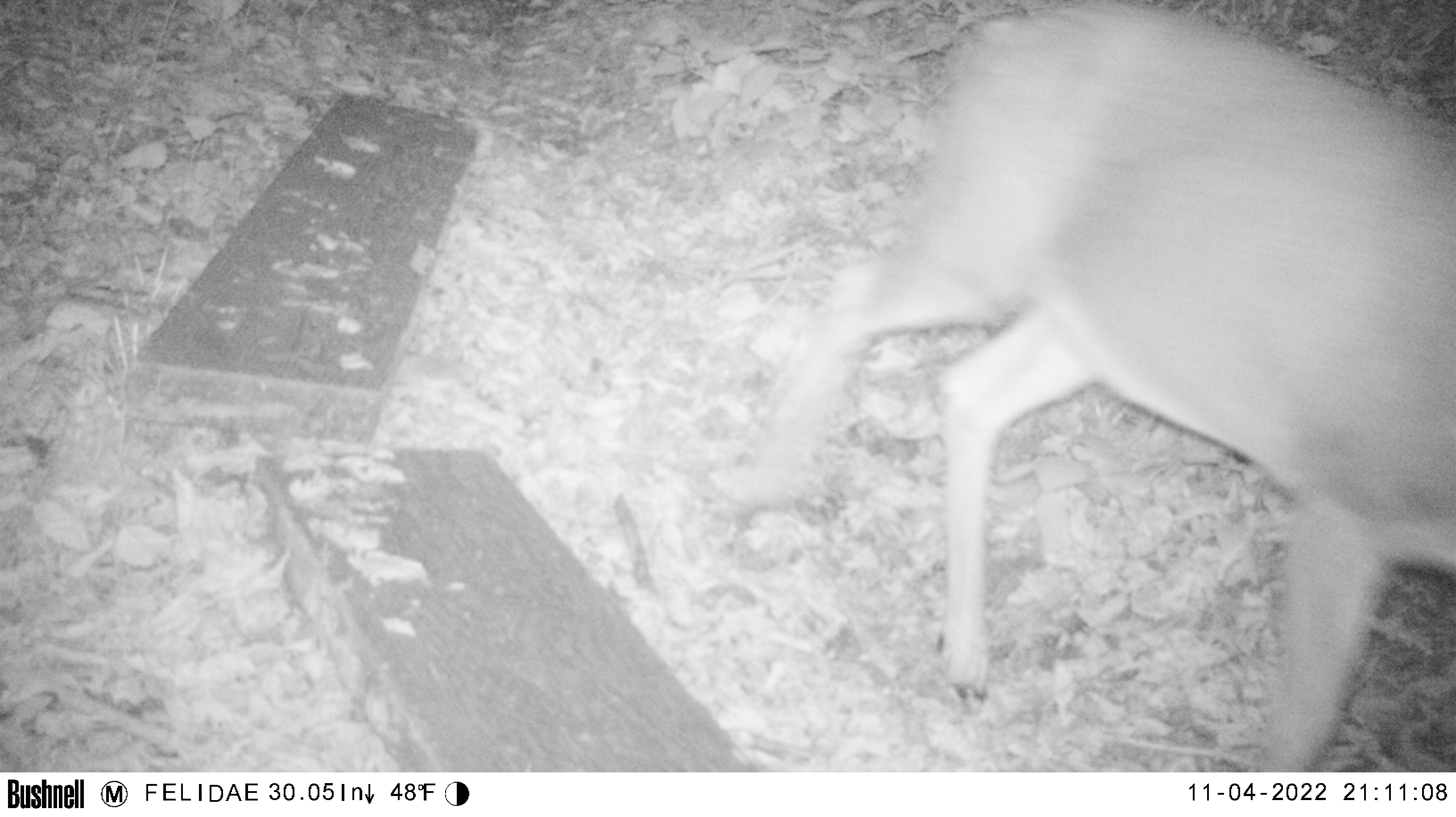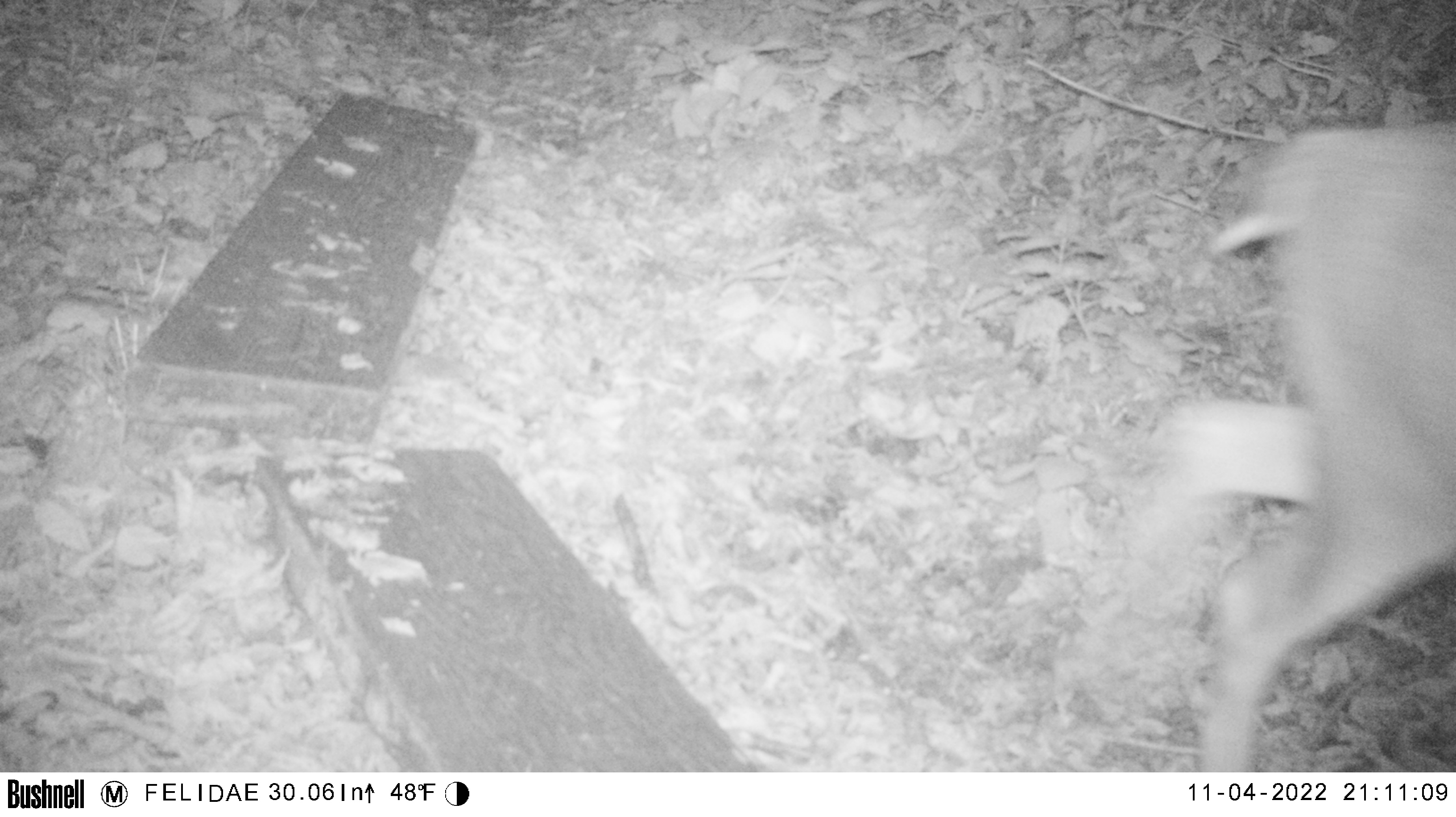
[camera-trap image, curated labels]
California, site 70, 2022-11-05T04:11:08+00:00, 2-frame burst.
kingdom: Animalia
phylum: Chordata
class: Mammalia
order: Artiodactyla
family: Cervidae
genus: Odocoileus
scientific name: Odocoileus hemionus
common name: mule deer